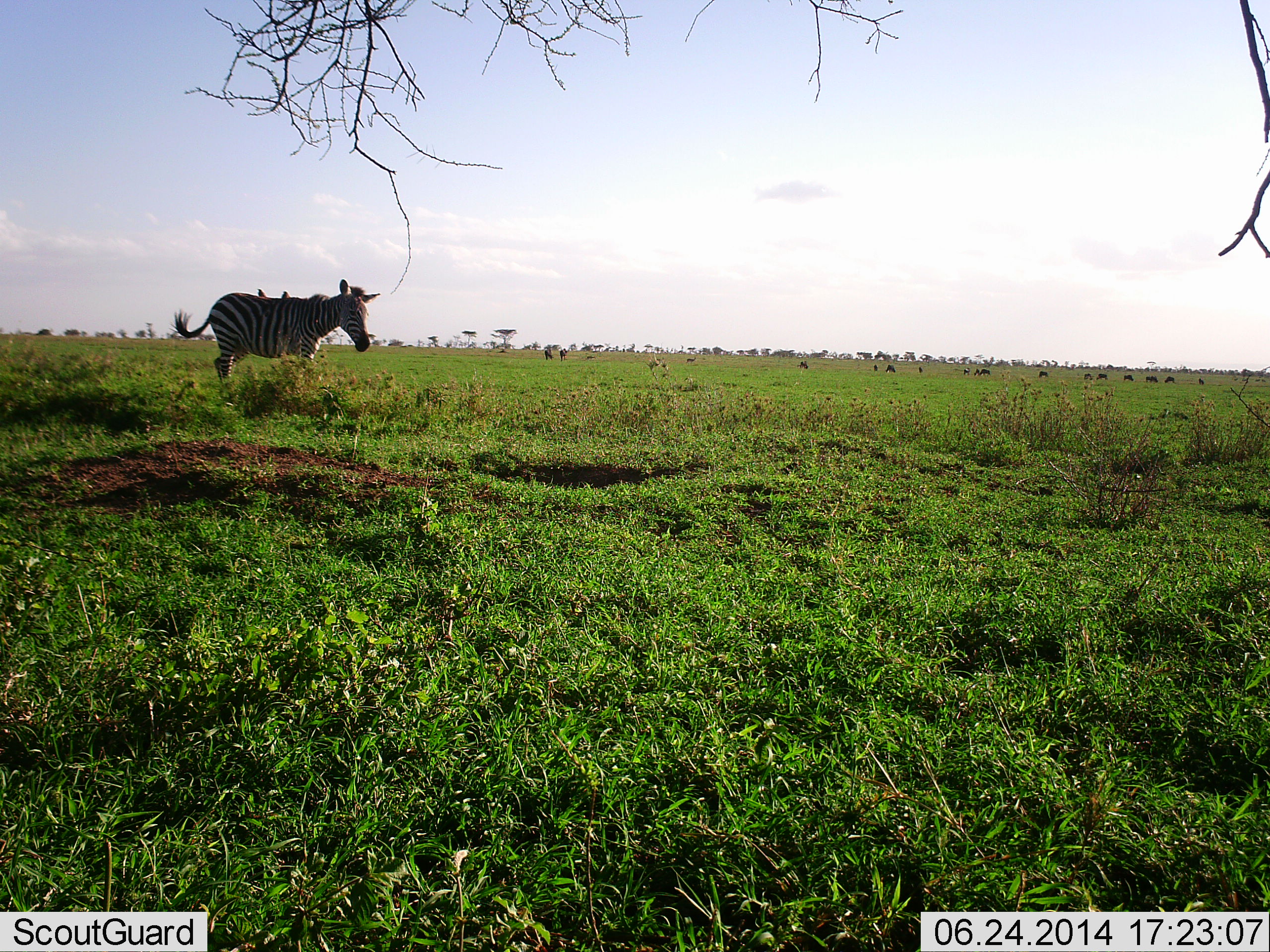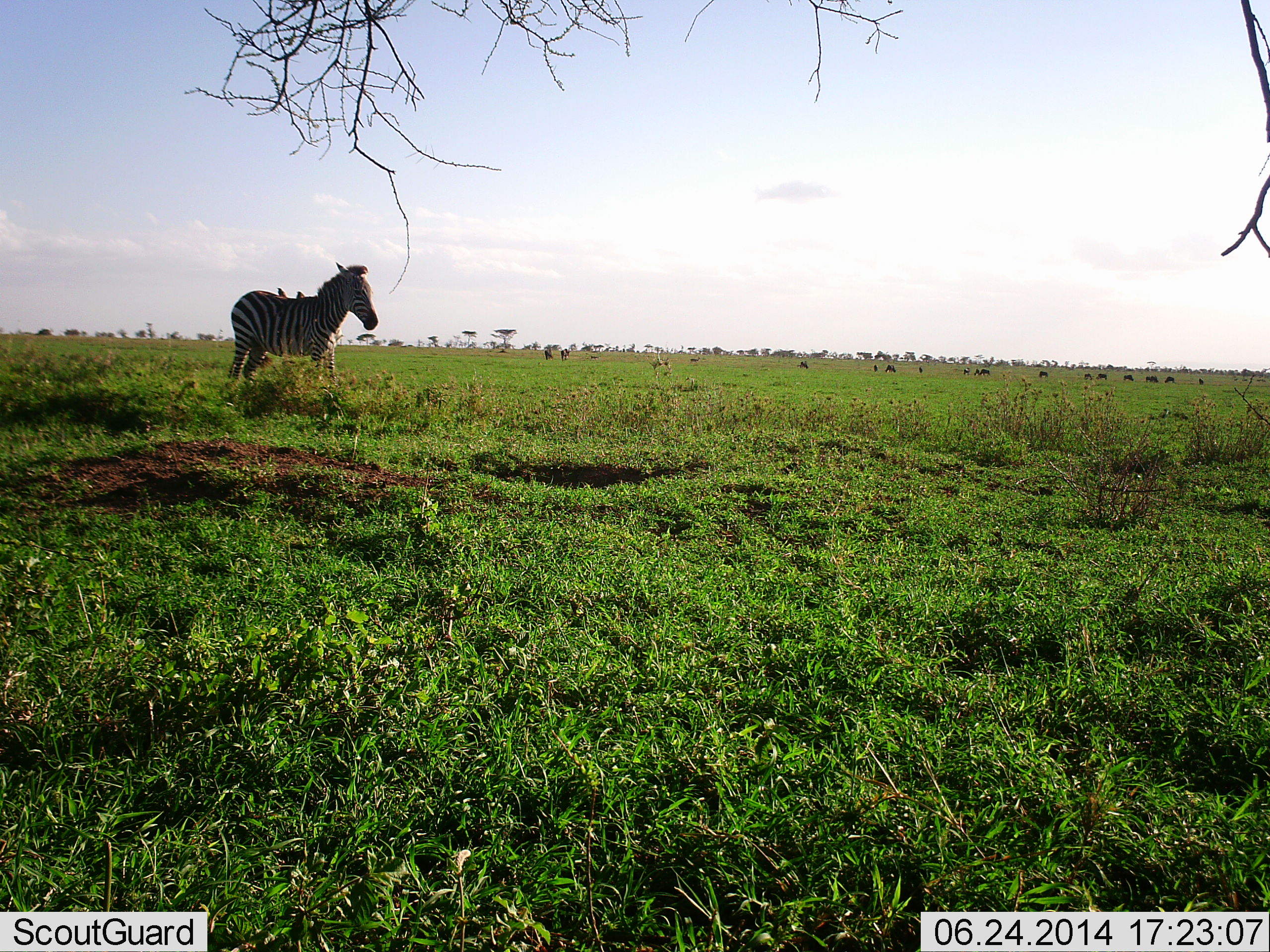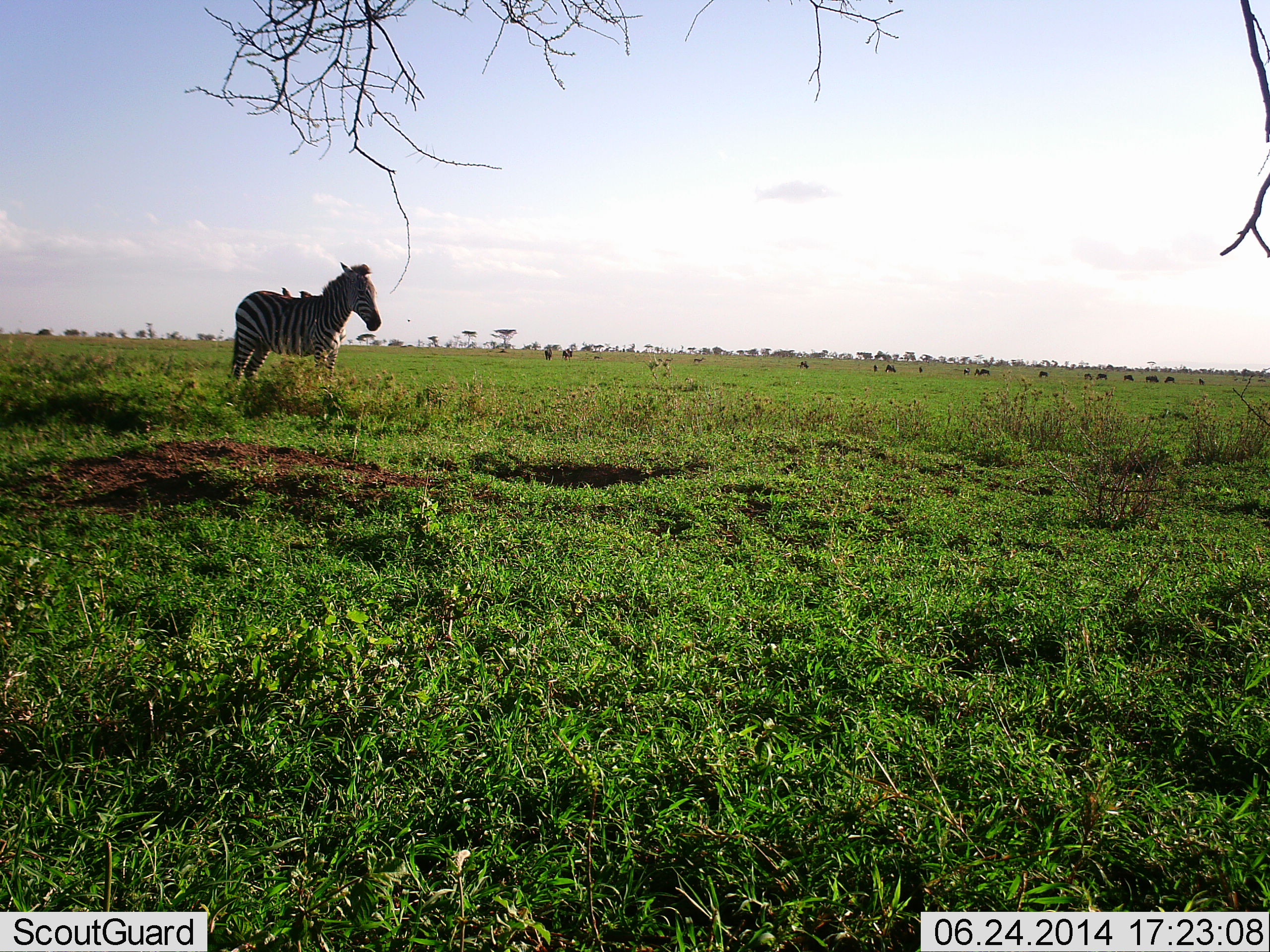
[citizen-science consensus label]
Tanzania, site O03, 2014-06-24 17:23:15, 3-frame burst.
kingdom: Animalia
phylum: Chordata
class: Mammalia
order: Perissodactyla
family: Equidae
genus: Equus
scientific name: Equus quagga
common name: plains zebra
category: zebra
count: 1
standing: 76%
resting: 0%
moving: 29%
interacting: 0%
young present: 6%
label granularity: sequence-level